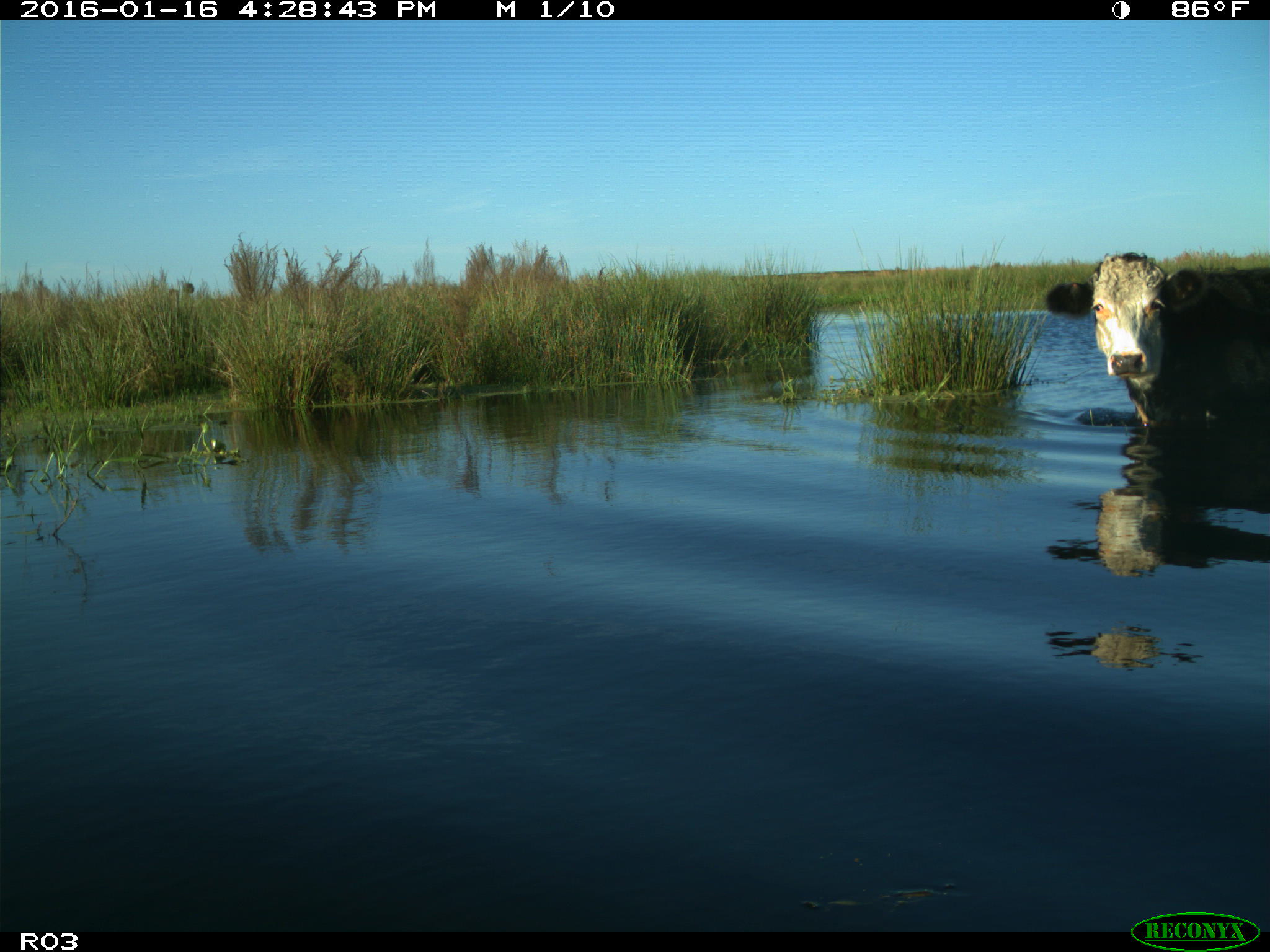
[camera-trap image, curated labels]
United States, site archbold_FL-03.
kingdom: Animalia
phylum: Chordata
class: Mammalia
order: Artiodactyla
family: Bovidae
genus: Bos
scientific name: Bos taurus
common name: domestic cow